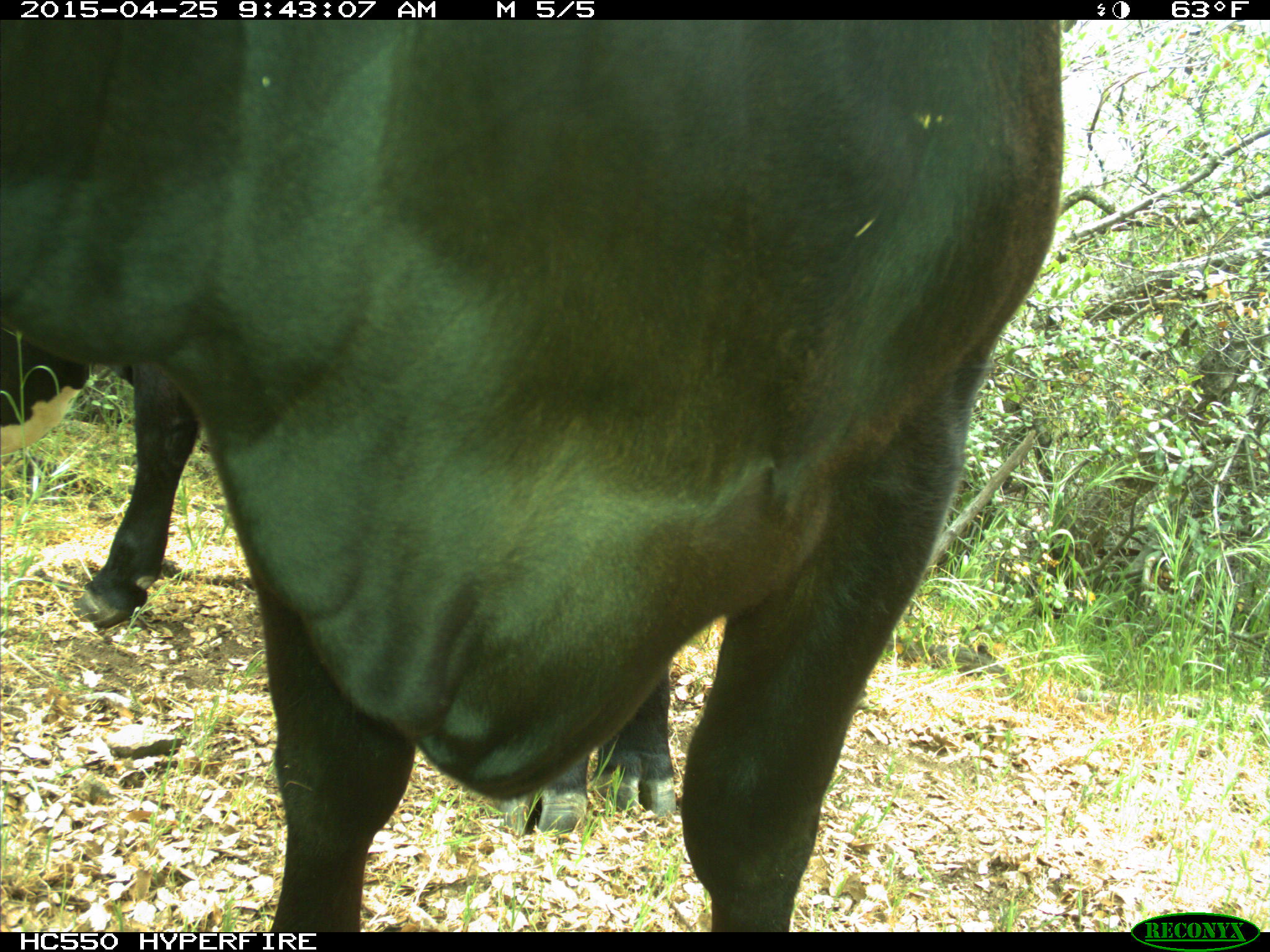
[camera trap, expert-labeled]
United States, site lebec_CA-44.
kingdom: Animalia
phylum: Chordata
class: Mammalia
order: Artiodactyla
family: Suidae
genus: Sus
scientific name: Sus scrofa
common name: wild boar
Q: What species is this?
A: Sus scrofa (wild boar).